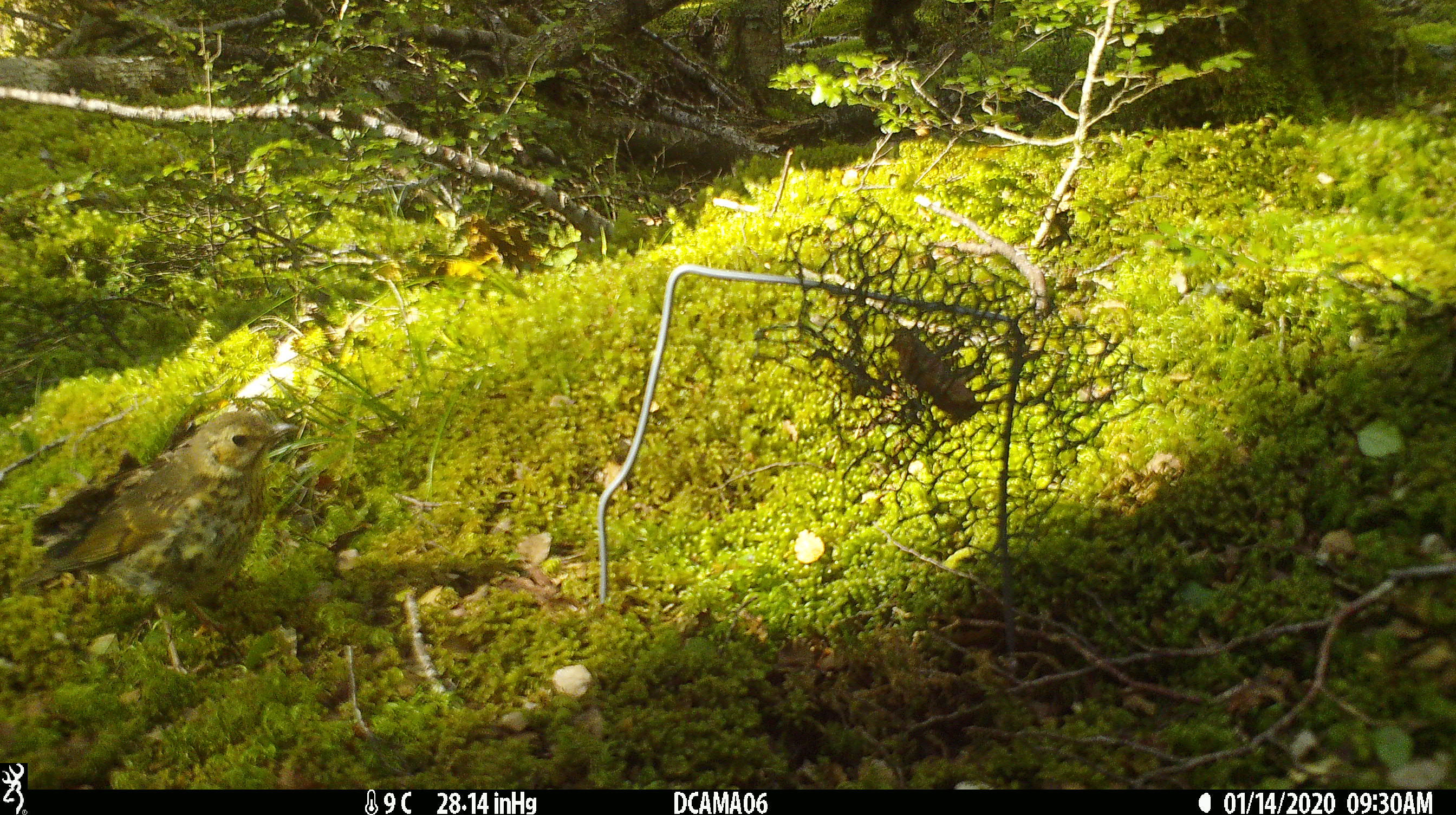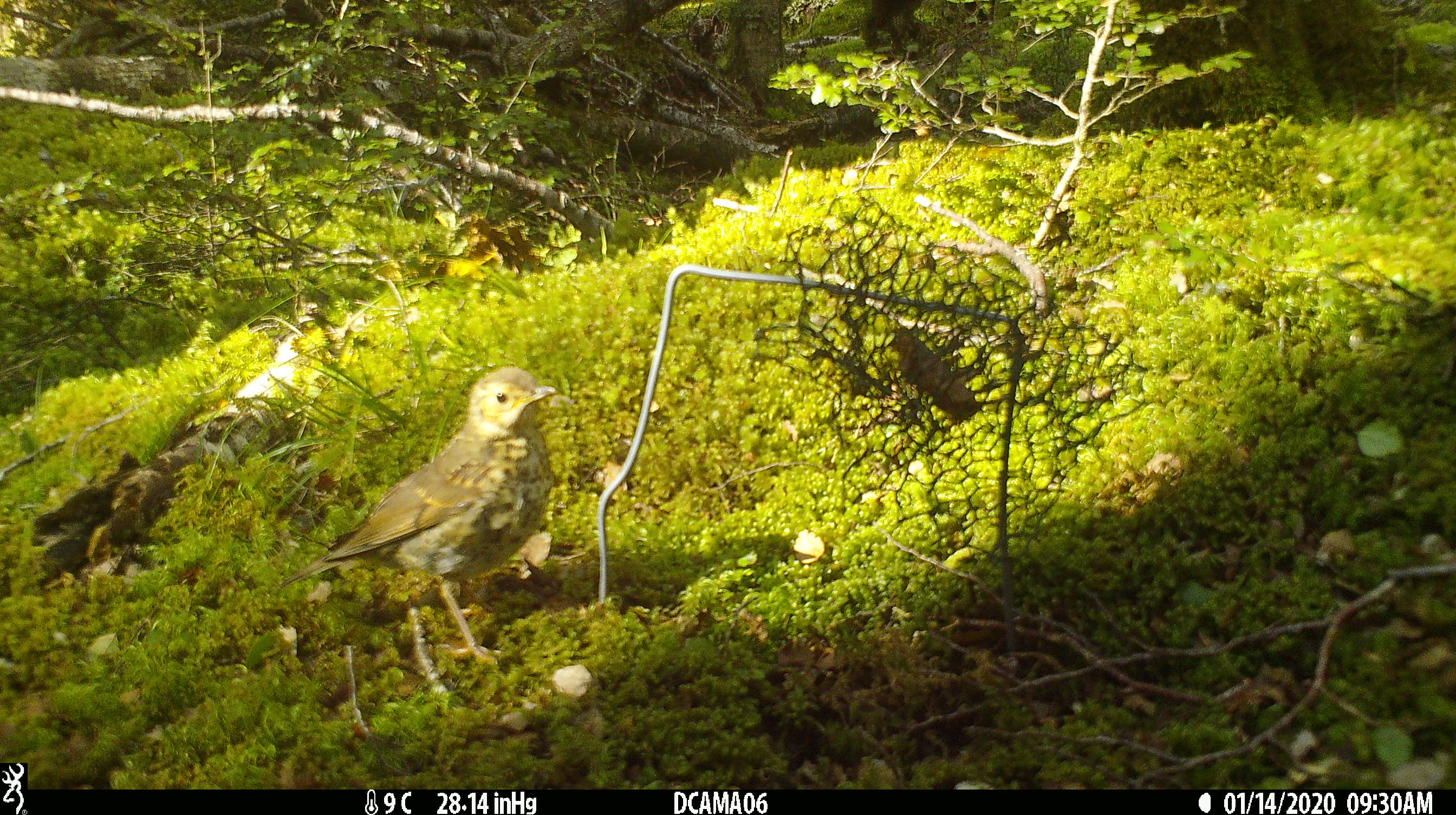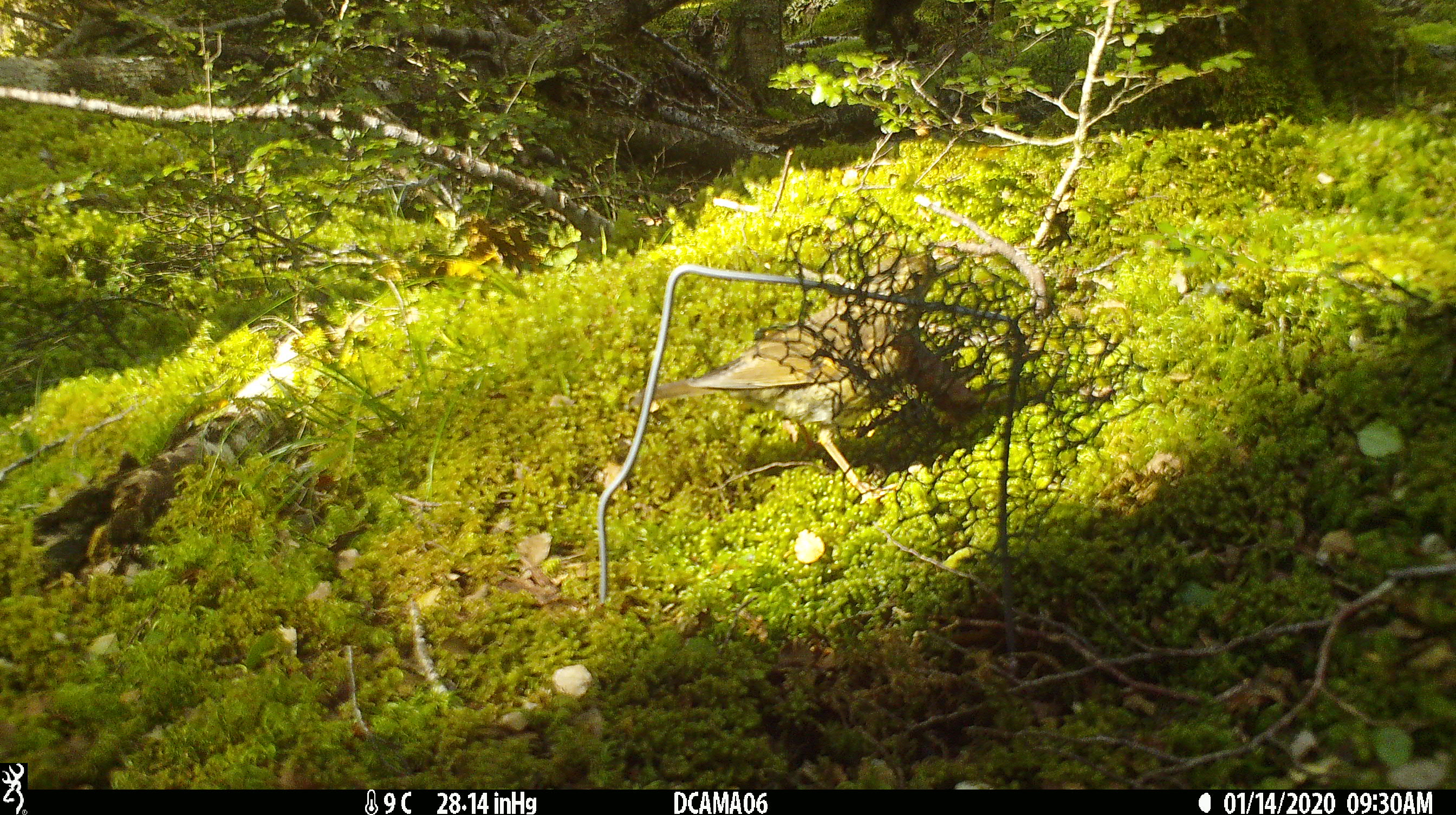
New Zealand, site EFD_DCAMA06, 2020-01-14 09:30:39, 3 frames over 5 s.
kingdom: Animalia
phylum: Chordata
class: Aves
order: Passeriformes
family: Turdidae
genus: Turdus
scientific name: Turdus philomelos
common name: song thrush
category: thrush